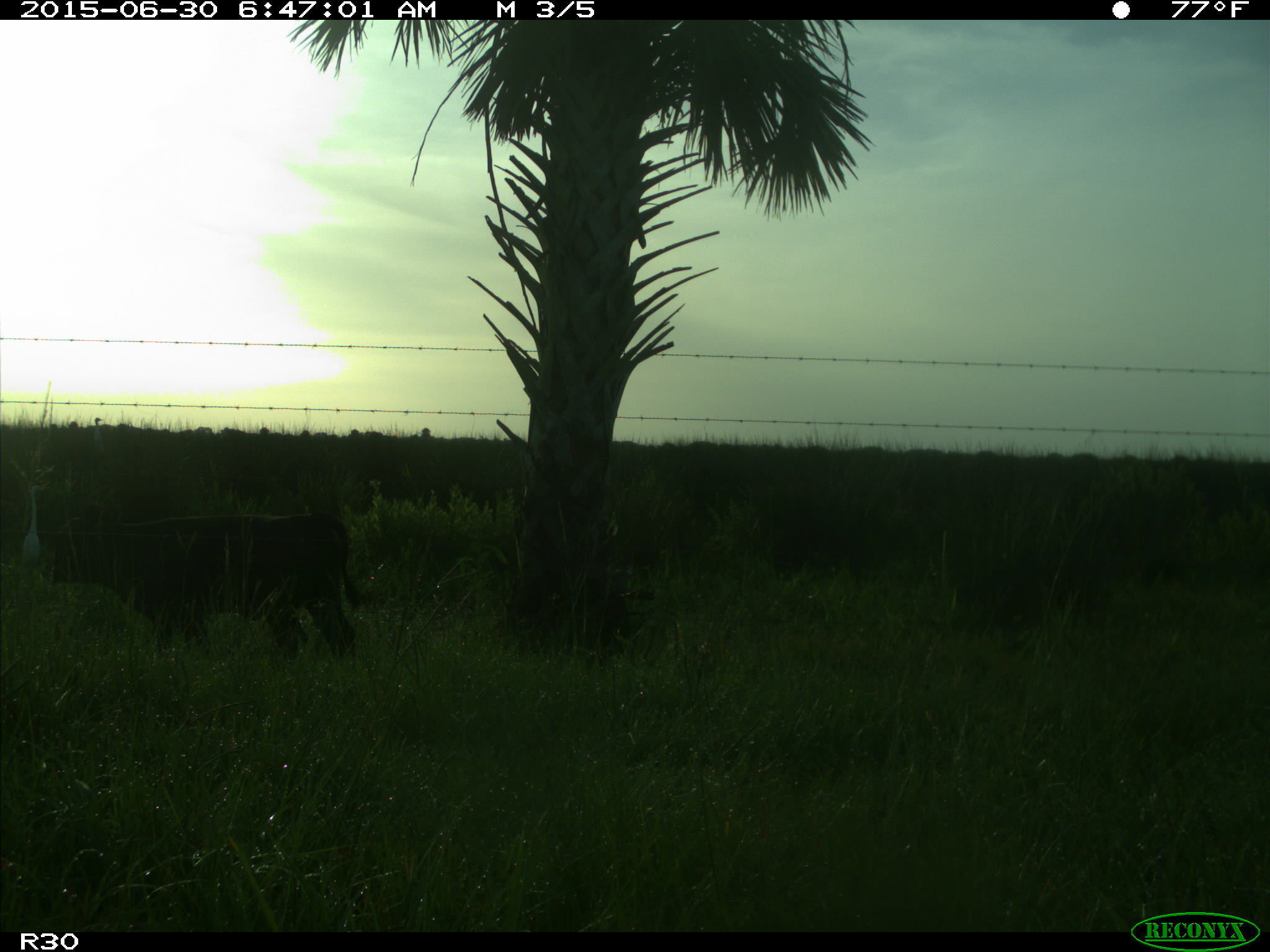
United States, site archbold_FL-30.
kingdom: Animalia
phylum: Chordata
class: Mammalia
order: Artiodactyla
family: Bovidae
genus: Bos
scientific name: Bos taurus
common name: domestic cow